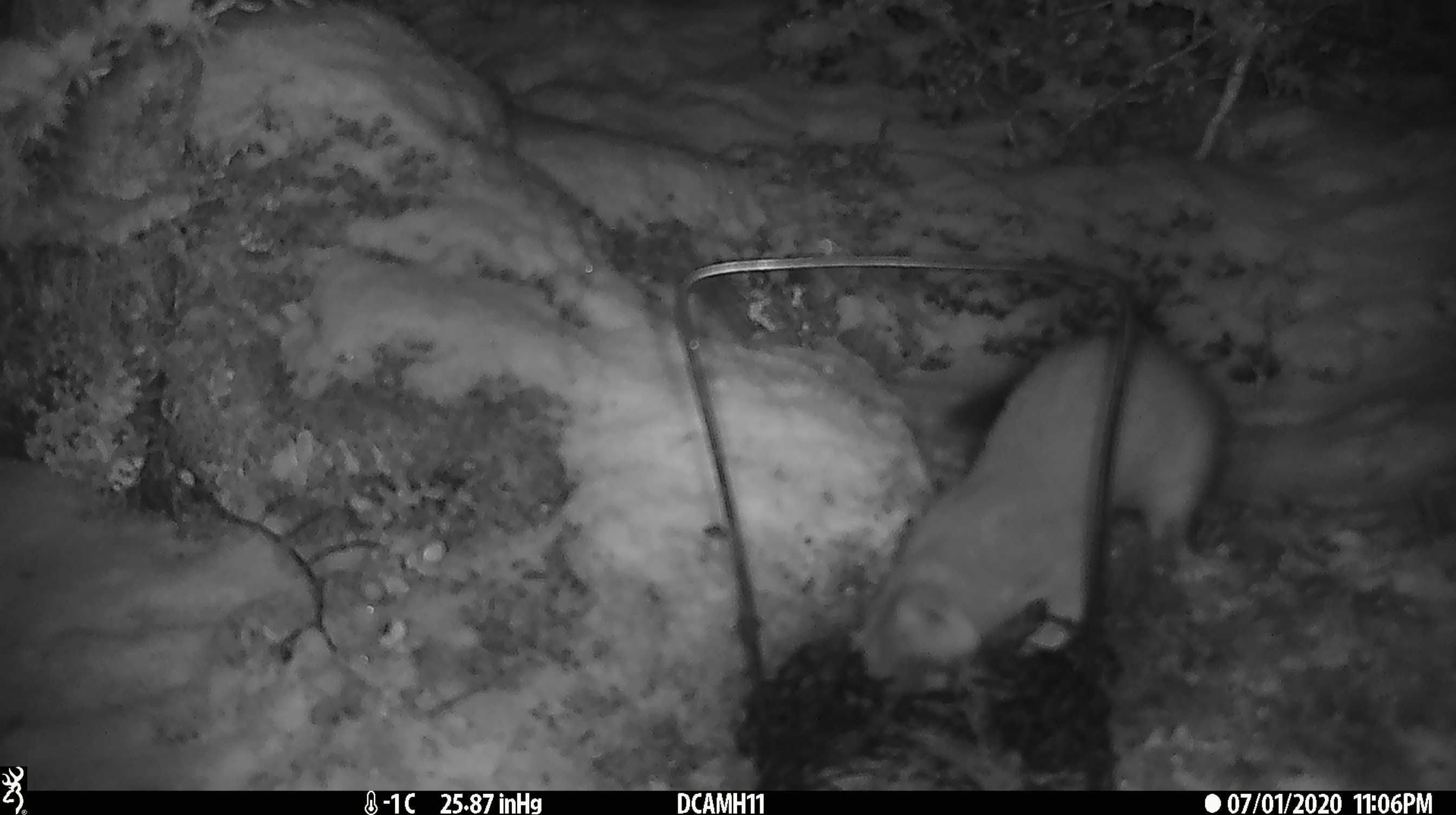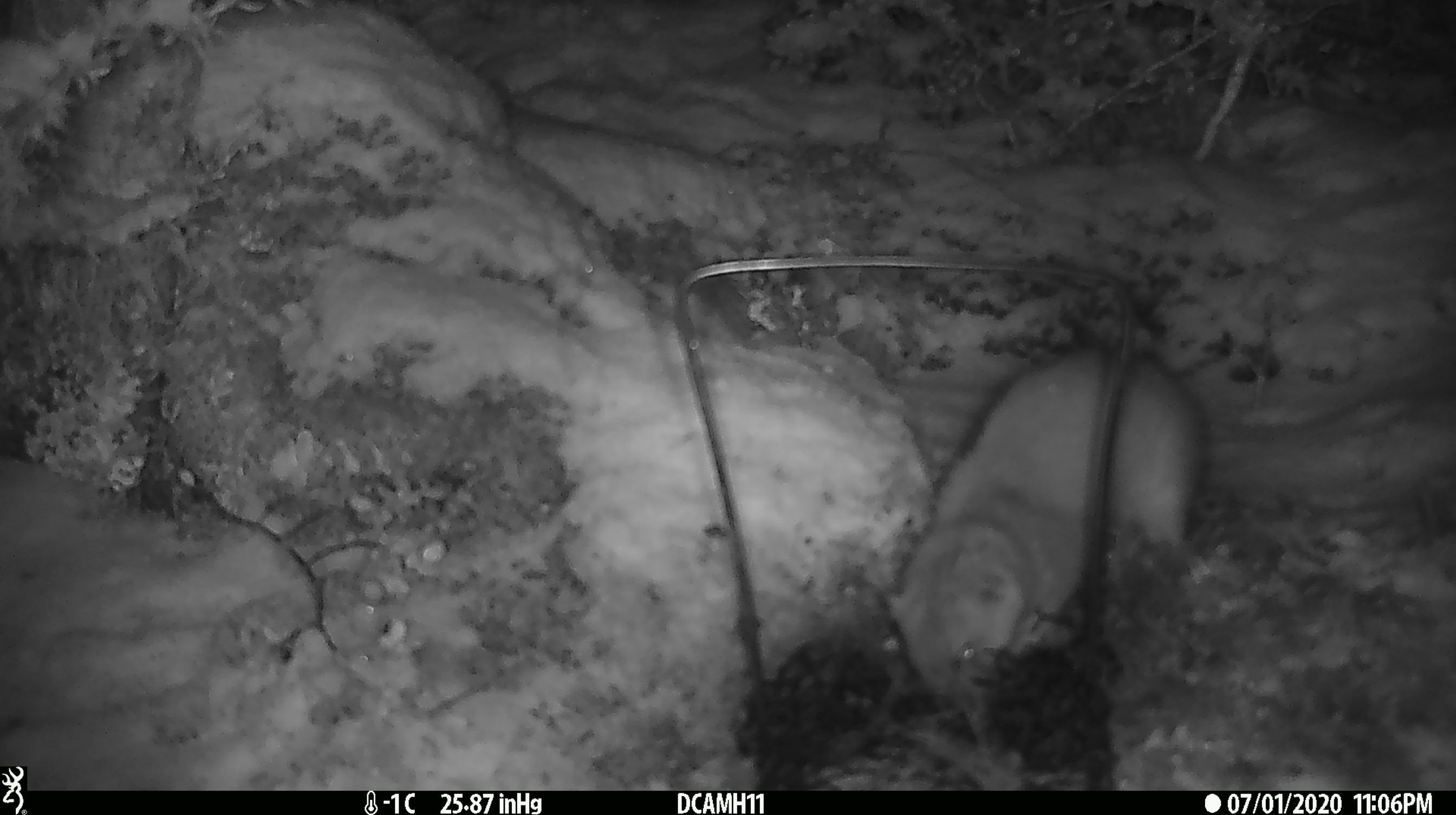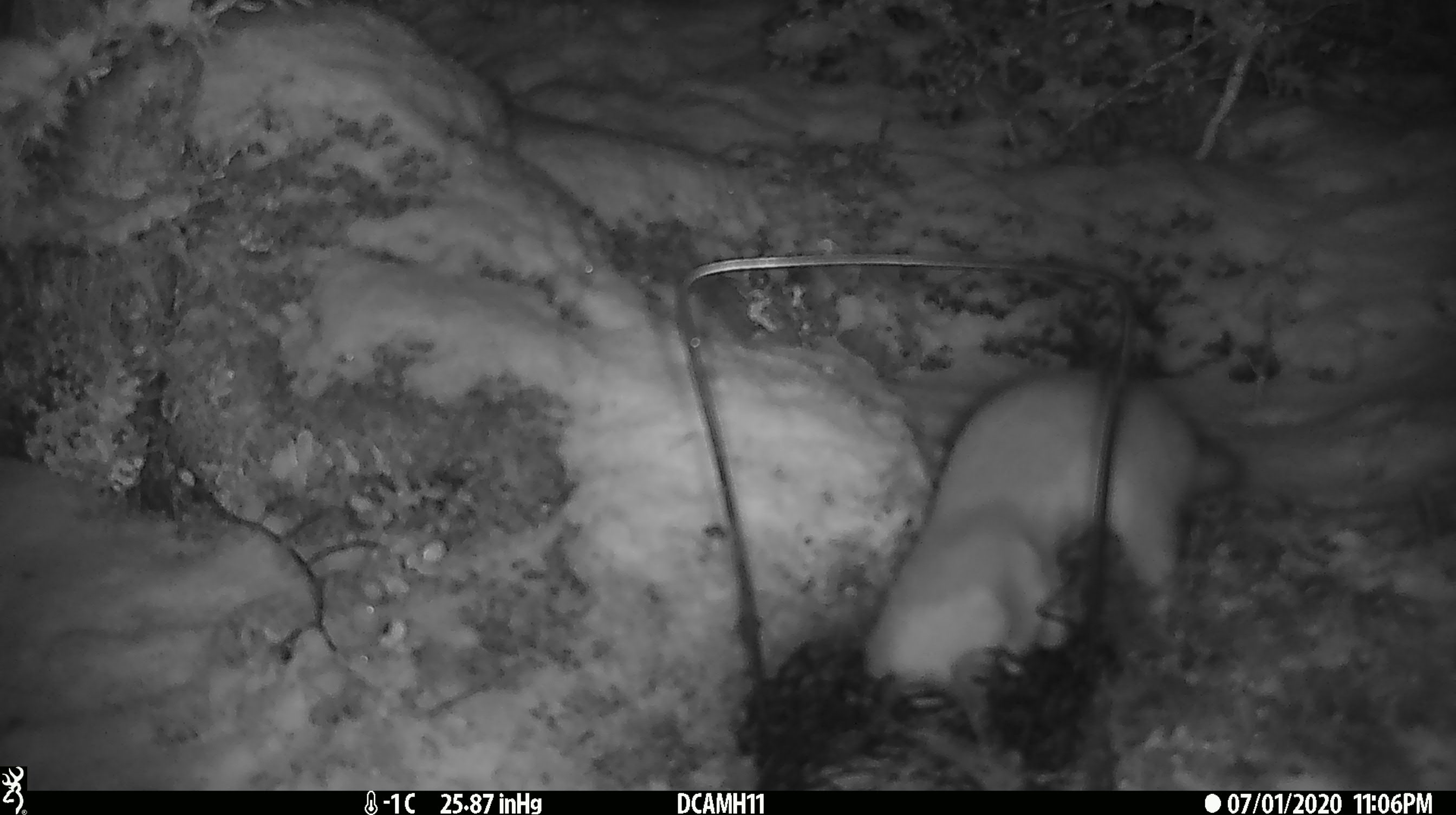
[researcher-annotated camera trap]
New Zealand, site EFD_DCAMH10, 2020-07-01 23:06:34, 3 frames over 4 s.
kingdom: Animalia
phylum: Chordata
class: Mammalia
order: Carnivora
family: Mustelidae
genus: Mustela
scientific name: Mustela erminea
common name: stoat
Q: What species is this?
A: Stoat (Mustela erminea).